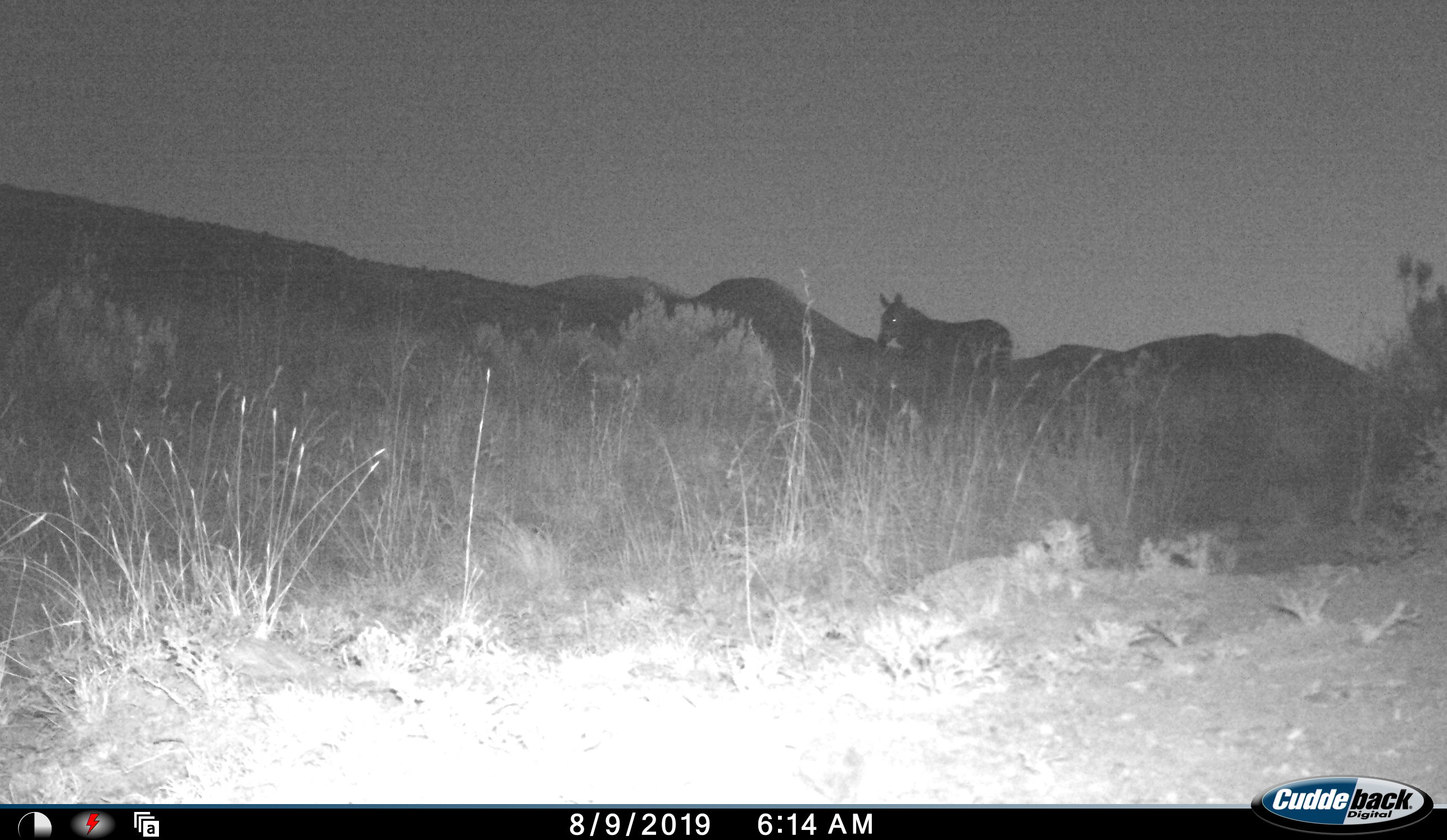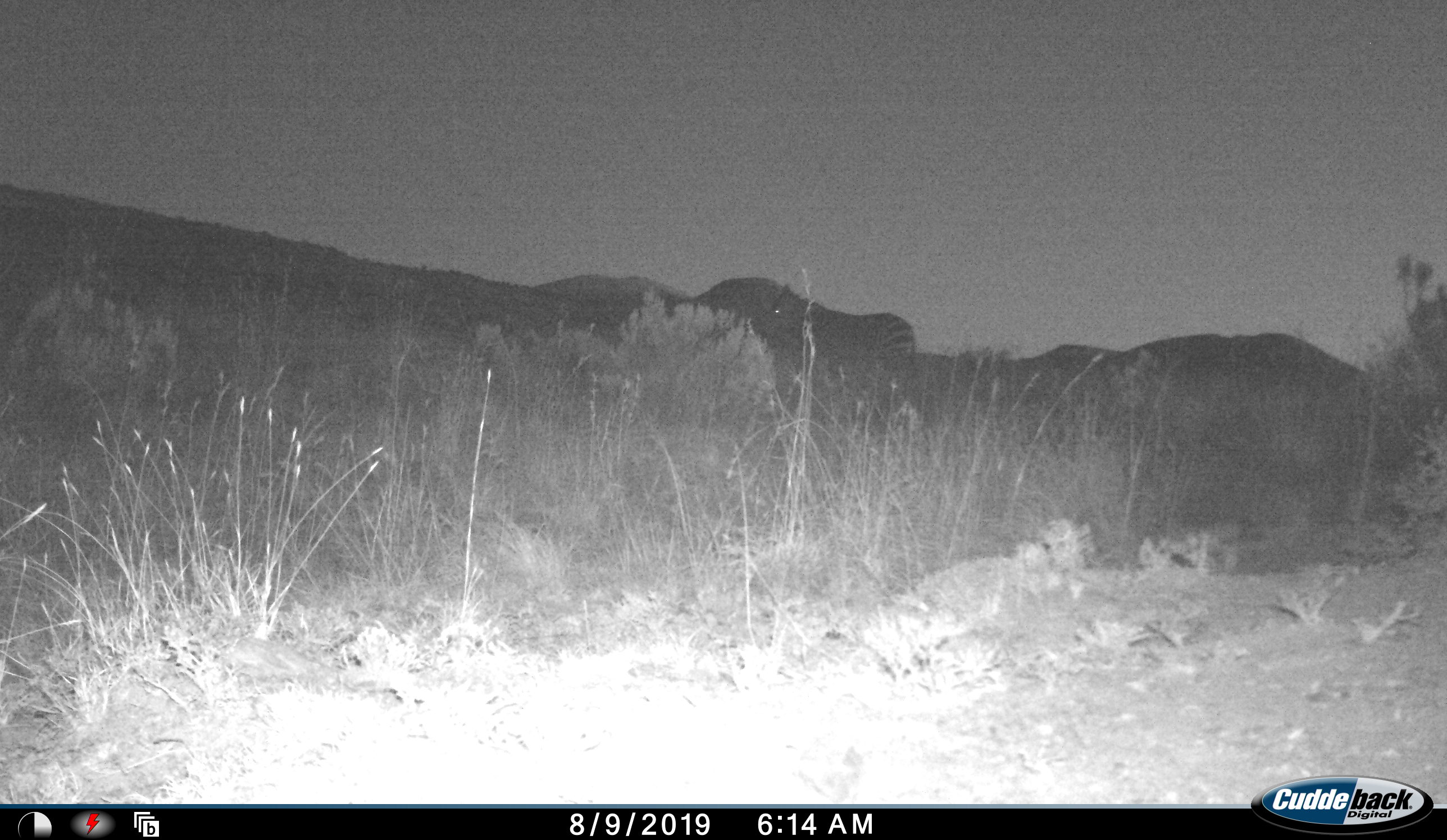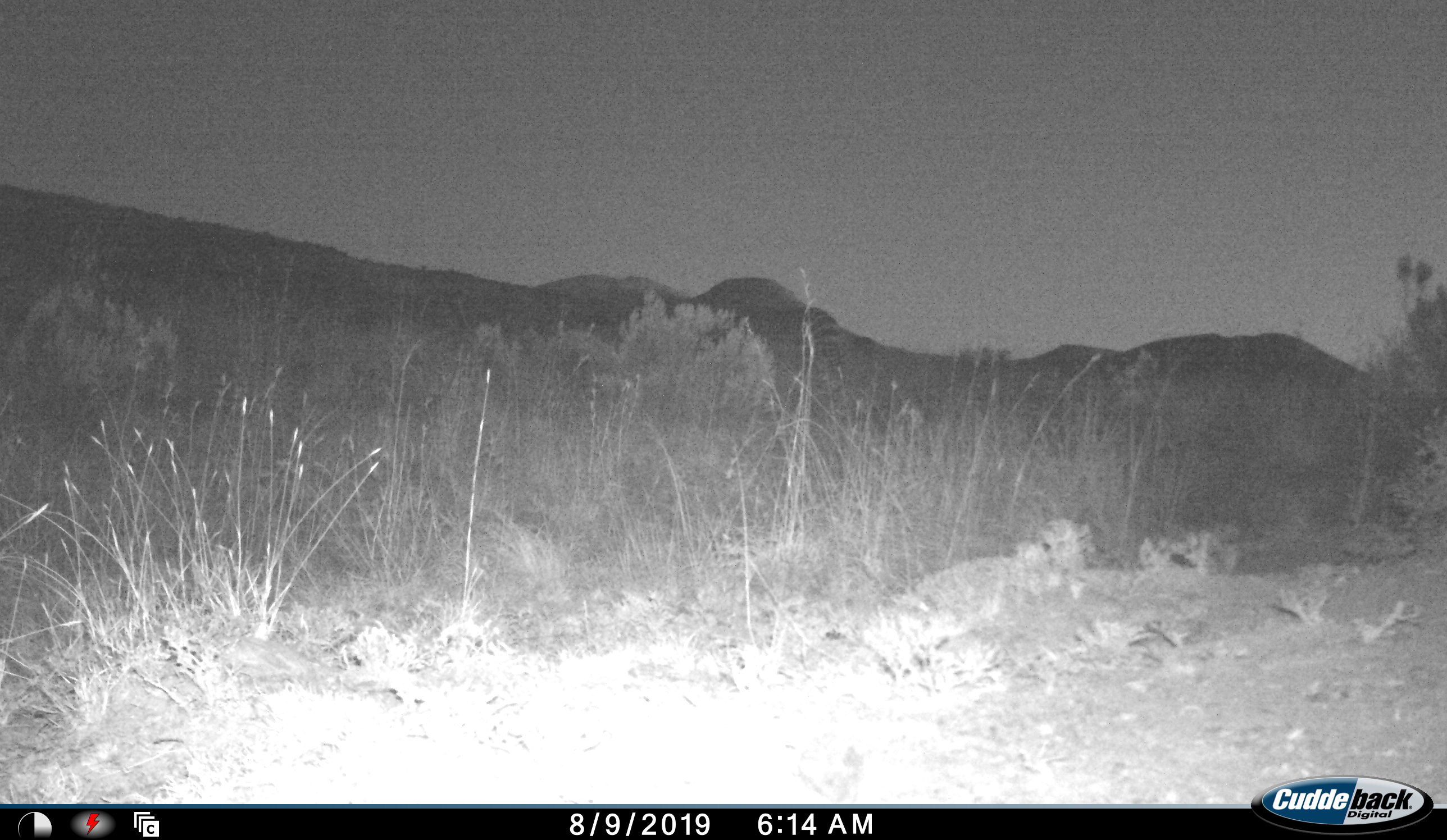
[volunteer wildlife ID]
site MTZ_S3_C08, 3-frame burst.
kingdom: Animalia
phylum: Chordata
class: Mammalia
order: Perissodactyla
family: Equidae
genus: Equus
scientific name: Equus zebra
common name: mountain zebra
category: zebramountain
Zebramountain (mountain zebra) (Equus zebra), count 1. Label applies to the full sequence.